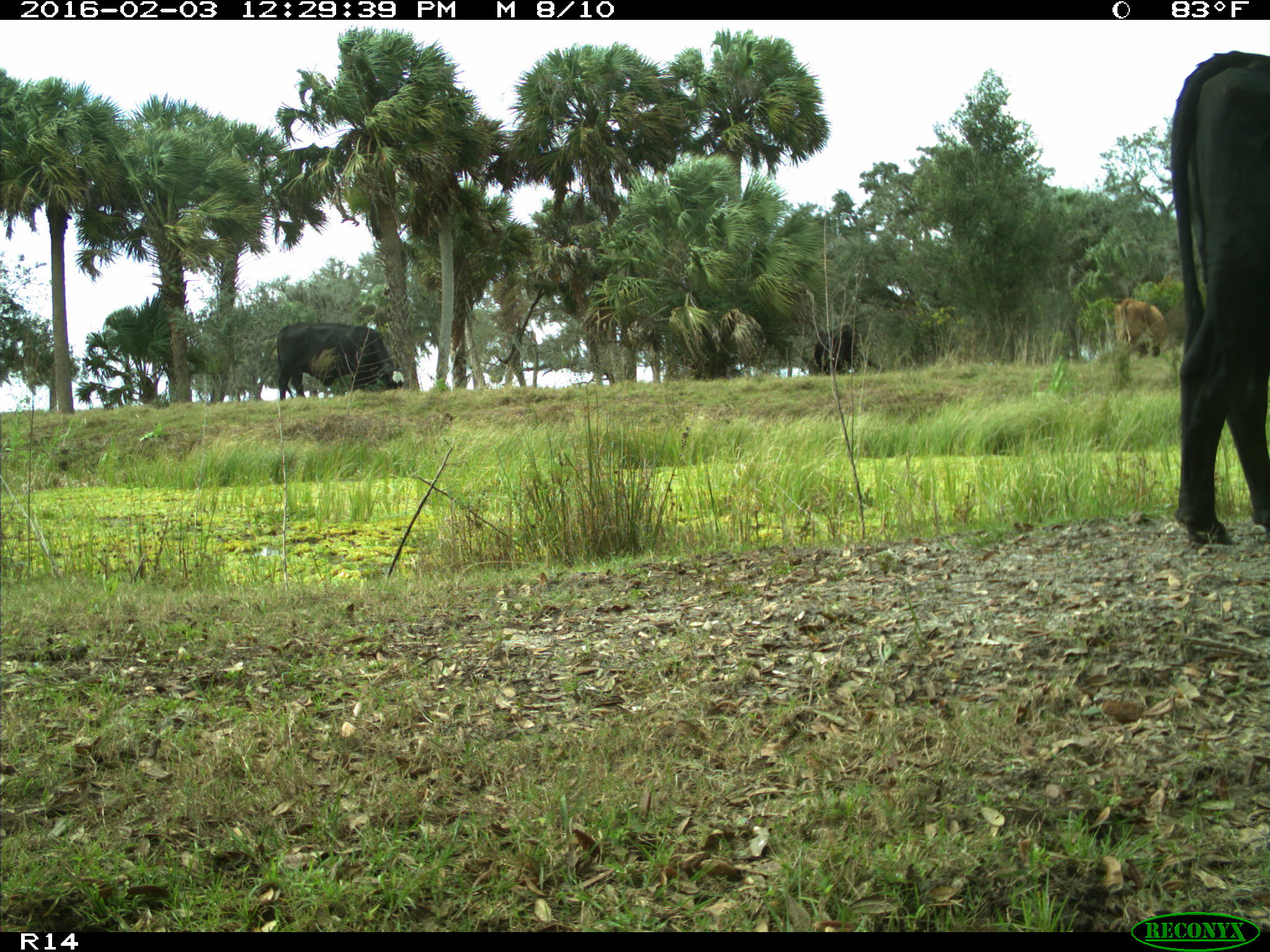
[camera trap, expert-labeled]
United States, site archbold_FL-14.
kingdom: Animalia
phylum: Chordata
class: Mammalia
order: Artiodactyla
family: Bovidae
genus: Bos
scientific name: Bos taurus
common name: domestic cow